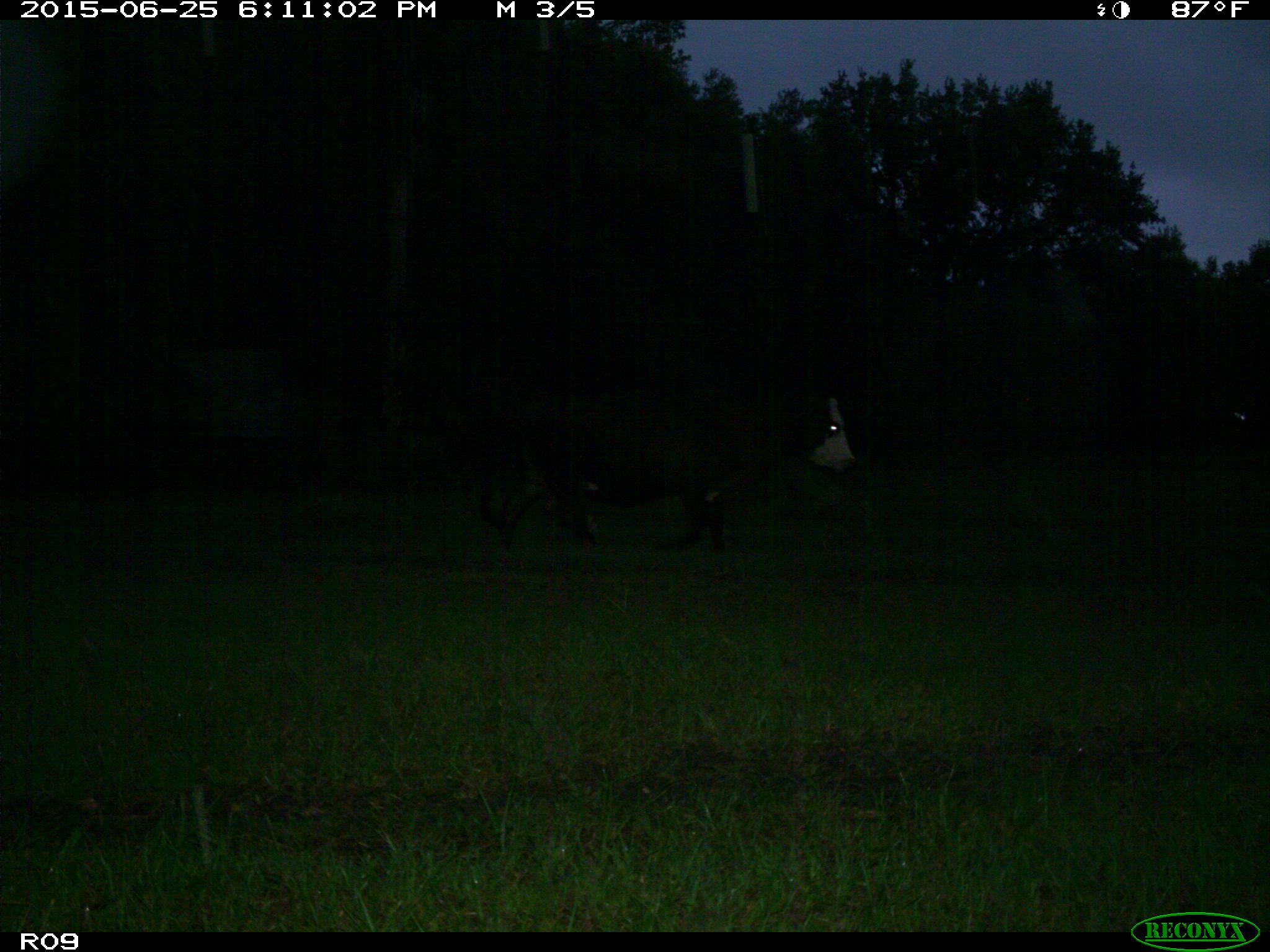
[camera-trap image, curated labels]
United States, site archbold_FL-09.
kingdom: Animalia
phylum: Chordata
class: Mammalia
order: Artiodactyla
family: Bovidae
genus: Bos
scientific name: Bos taurus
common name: domestic cow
Bos taurus (domestic cow).